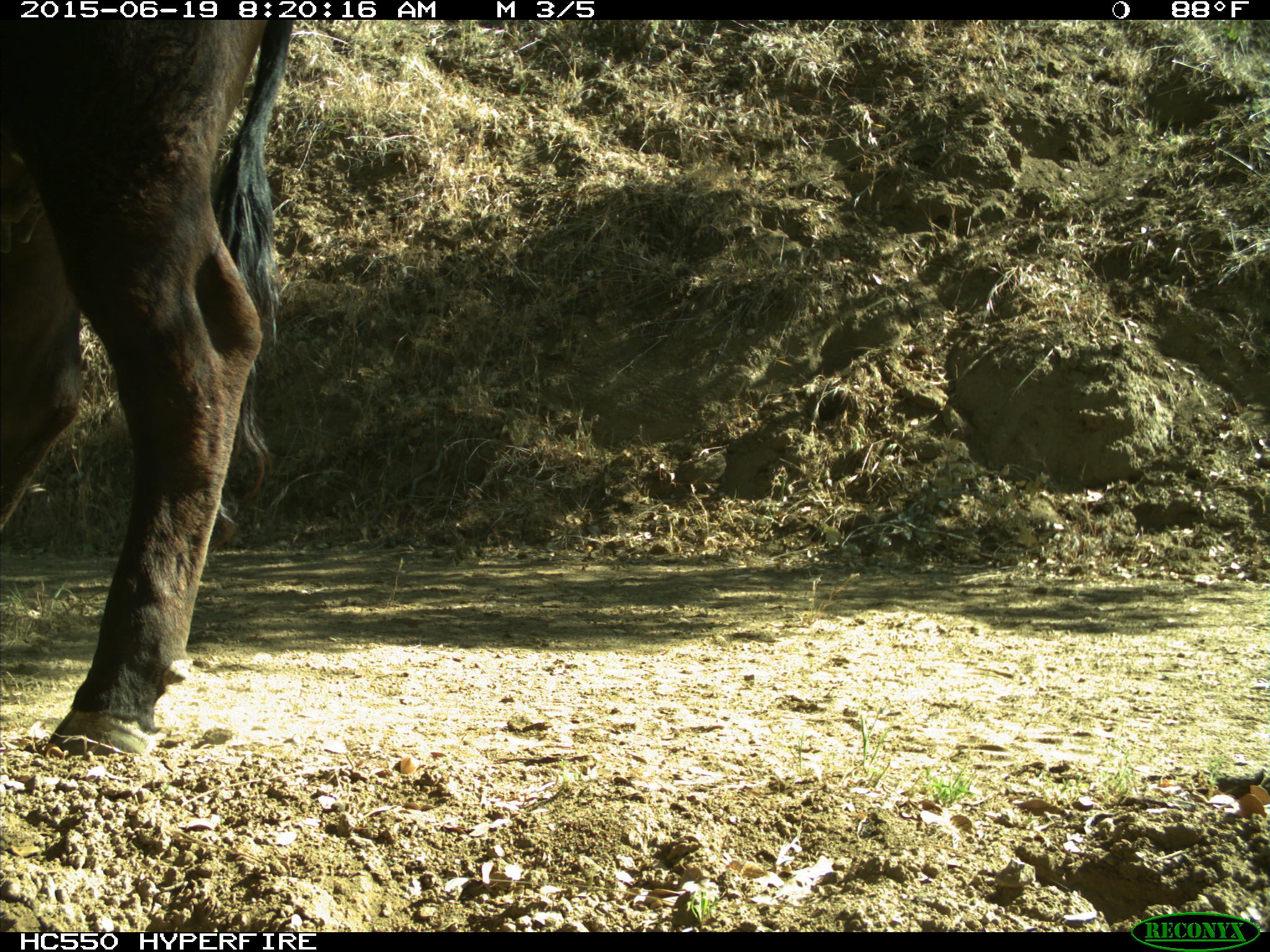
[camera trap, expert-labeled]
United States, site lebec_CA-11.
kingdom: Animalia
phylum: Chordata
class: Mammalia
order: Artiodactyla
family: Bovidae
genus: Bos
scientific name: Bos taurus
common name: domestic cow